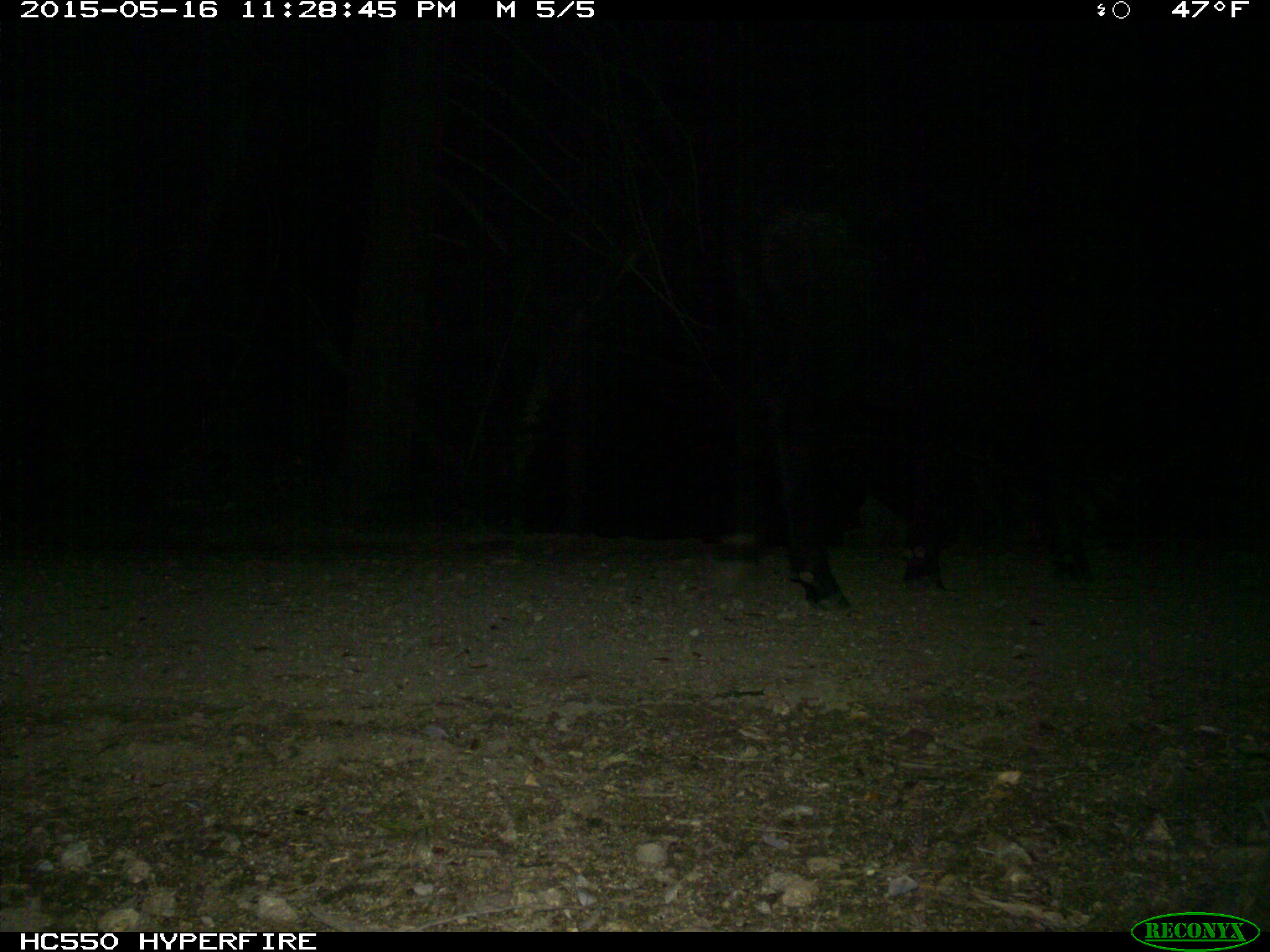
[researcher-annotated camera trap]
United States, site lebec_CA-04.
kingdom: Animalia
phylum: Chordata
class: Mammalia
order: Artiodactyla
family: Bovidae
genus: Bos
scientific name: Bos taurus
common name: domestic cow